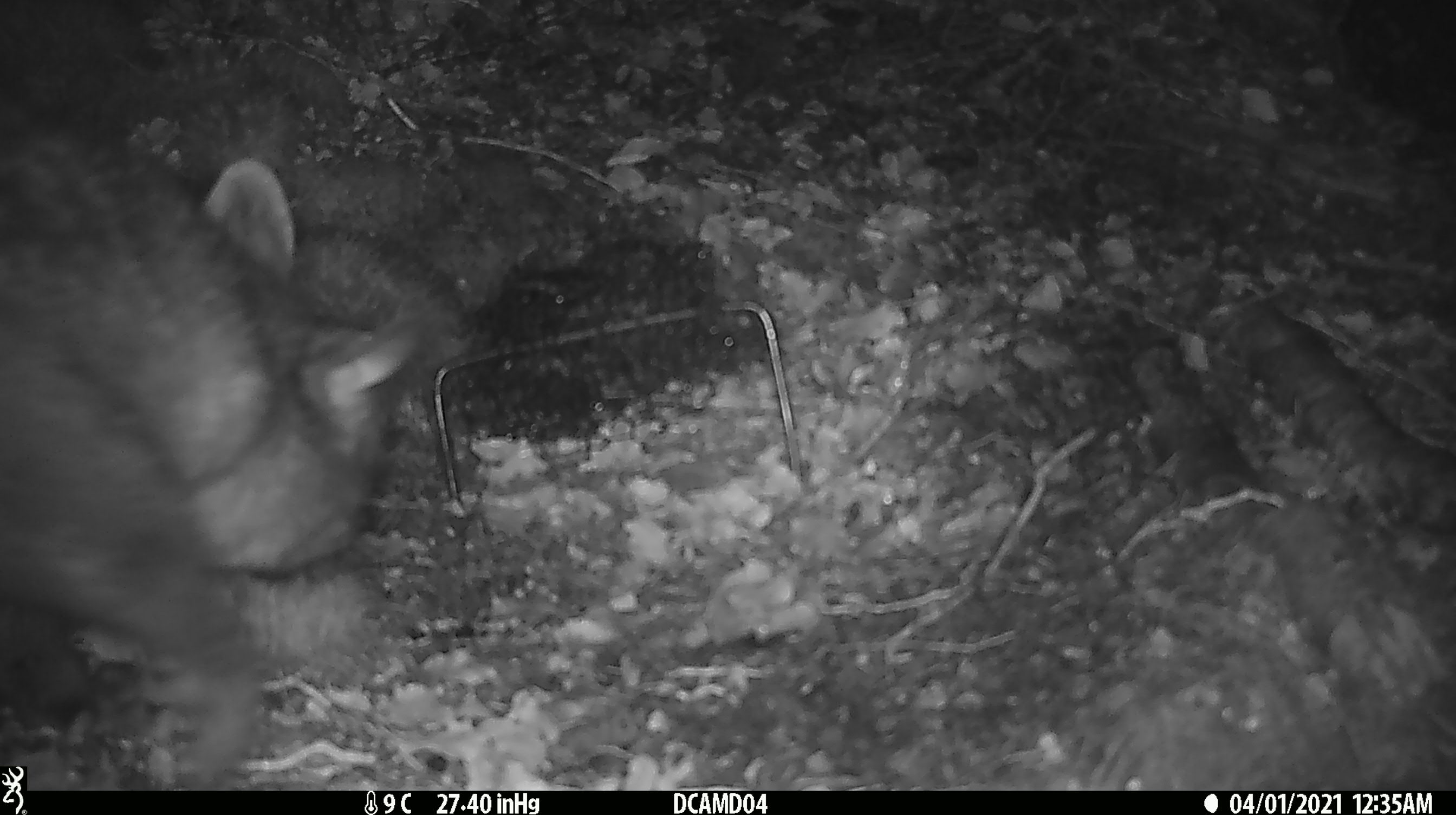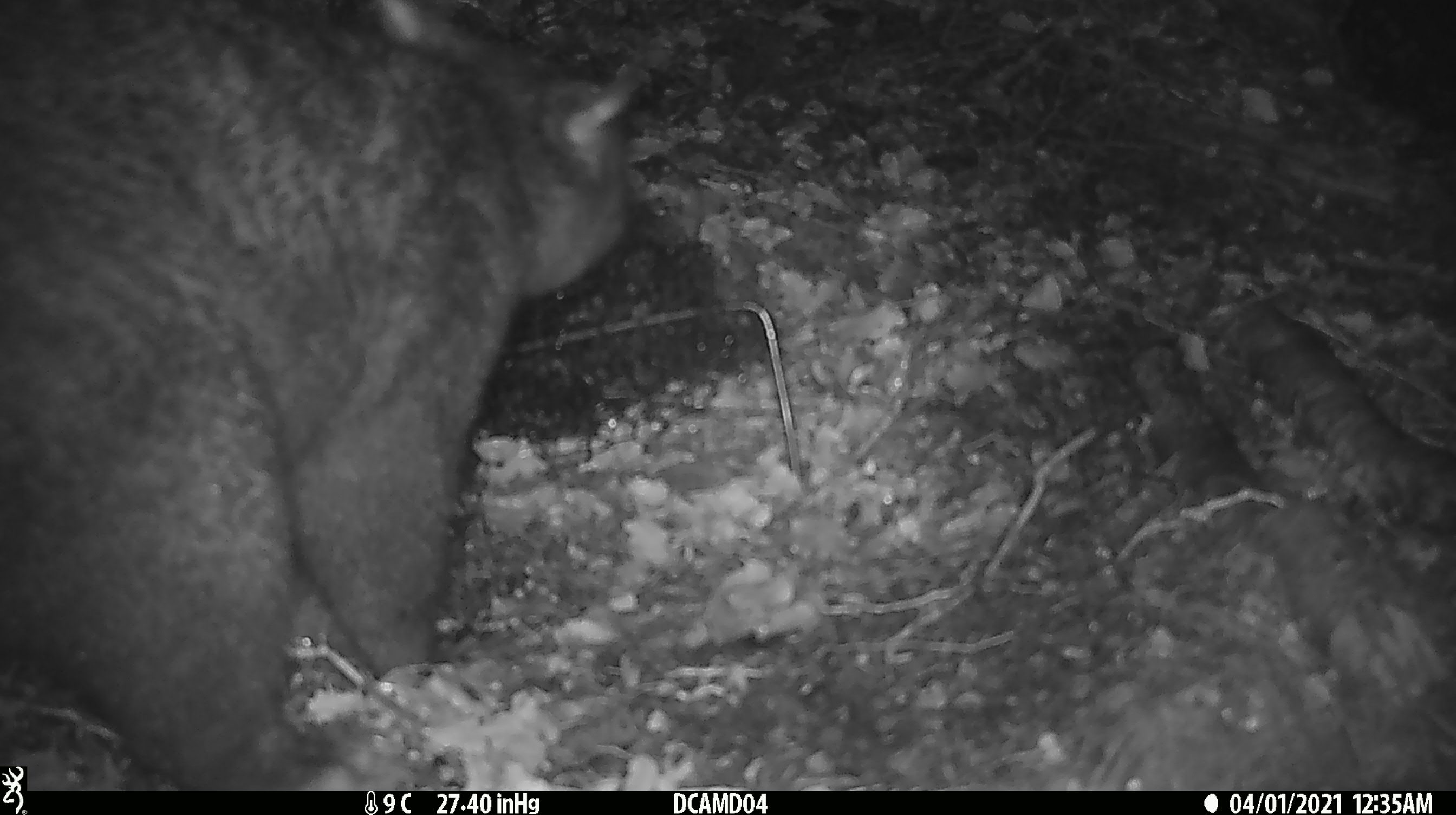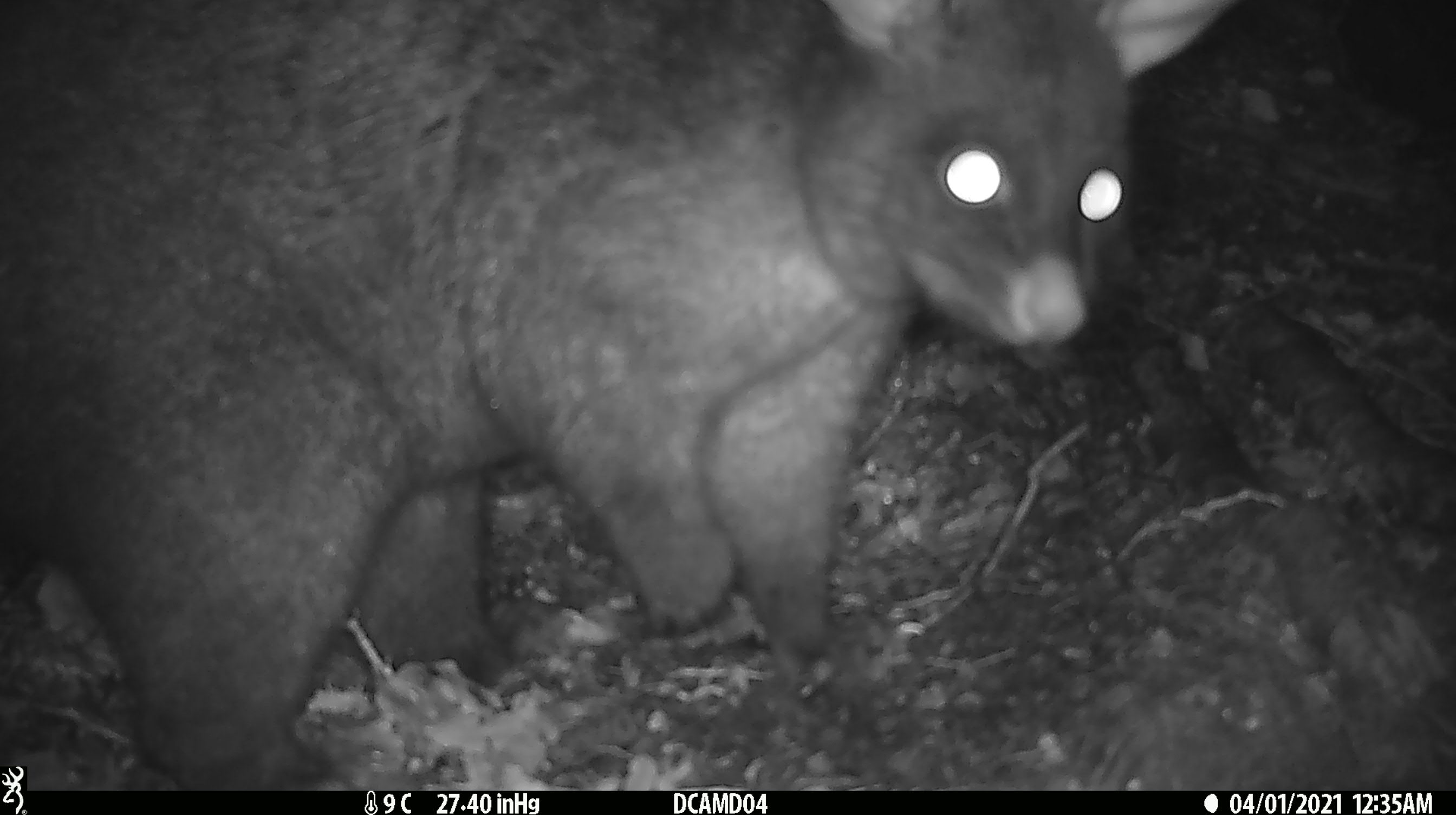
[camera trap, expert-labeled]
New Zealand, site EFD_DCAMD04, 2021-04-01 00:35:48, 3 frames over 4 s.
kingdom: Animalia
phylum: Chordata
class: Mammalia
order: Diprotodontia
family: Phalangeridae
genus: Trichosurus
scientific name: Trichosurus vulpecula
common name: common brushtail possum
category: possum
Possum (common brushtail possum) (Trichosurus vulpecula).